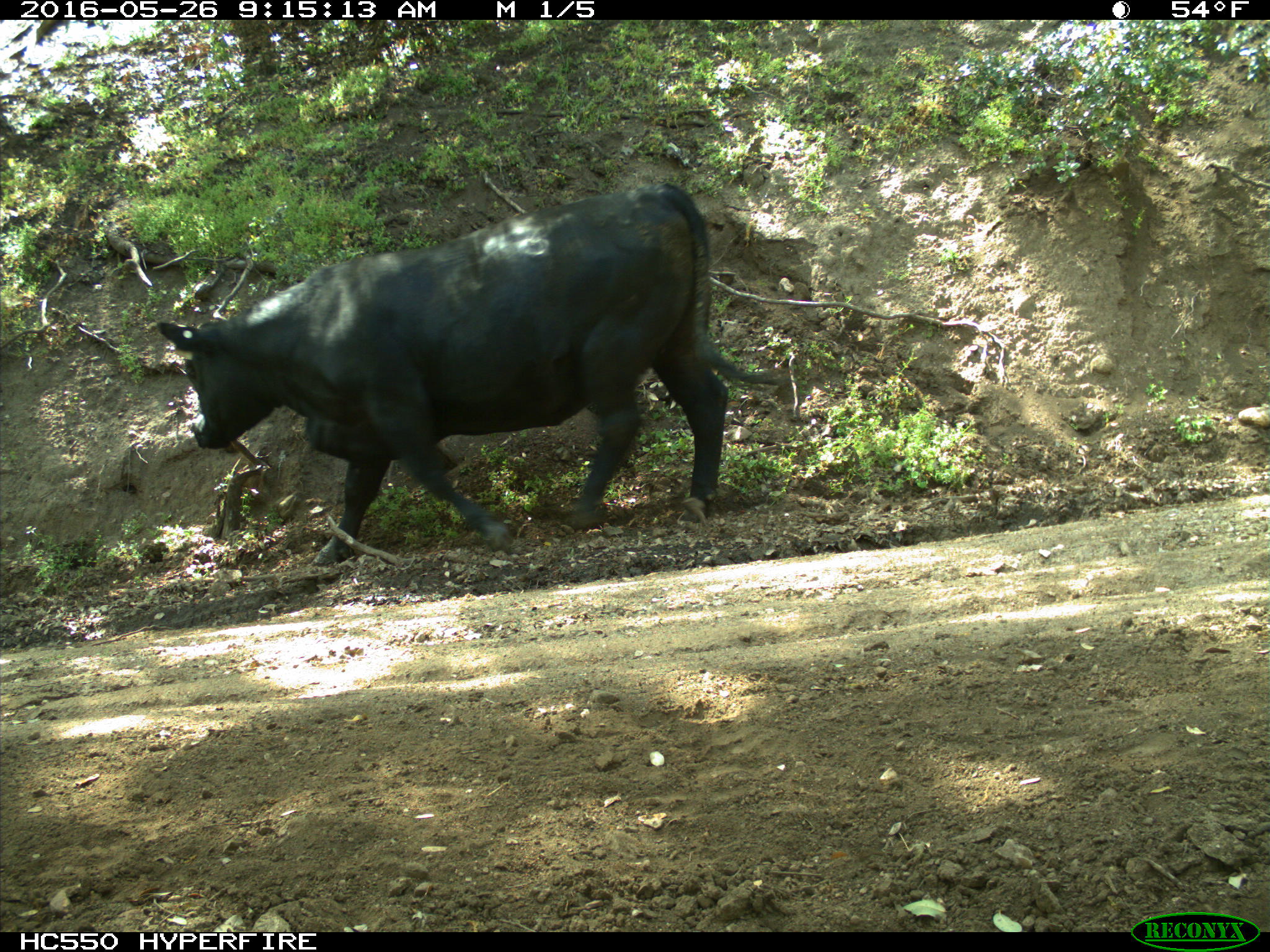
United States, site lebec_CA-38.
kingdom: Animalia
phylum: Chordata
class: Mammalia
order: Artiodactyla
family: Bovidae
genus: Bos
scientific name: Bos taurus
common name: domestic cow